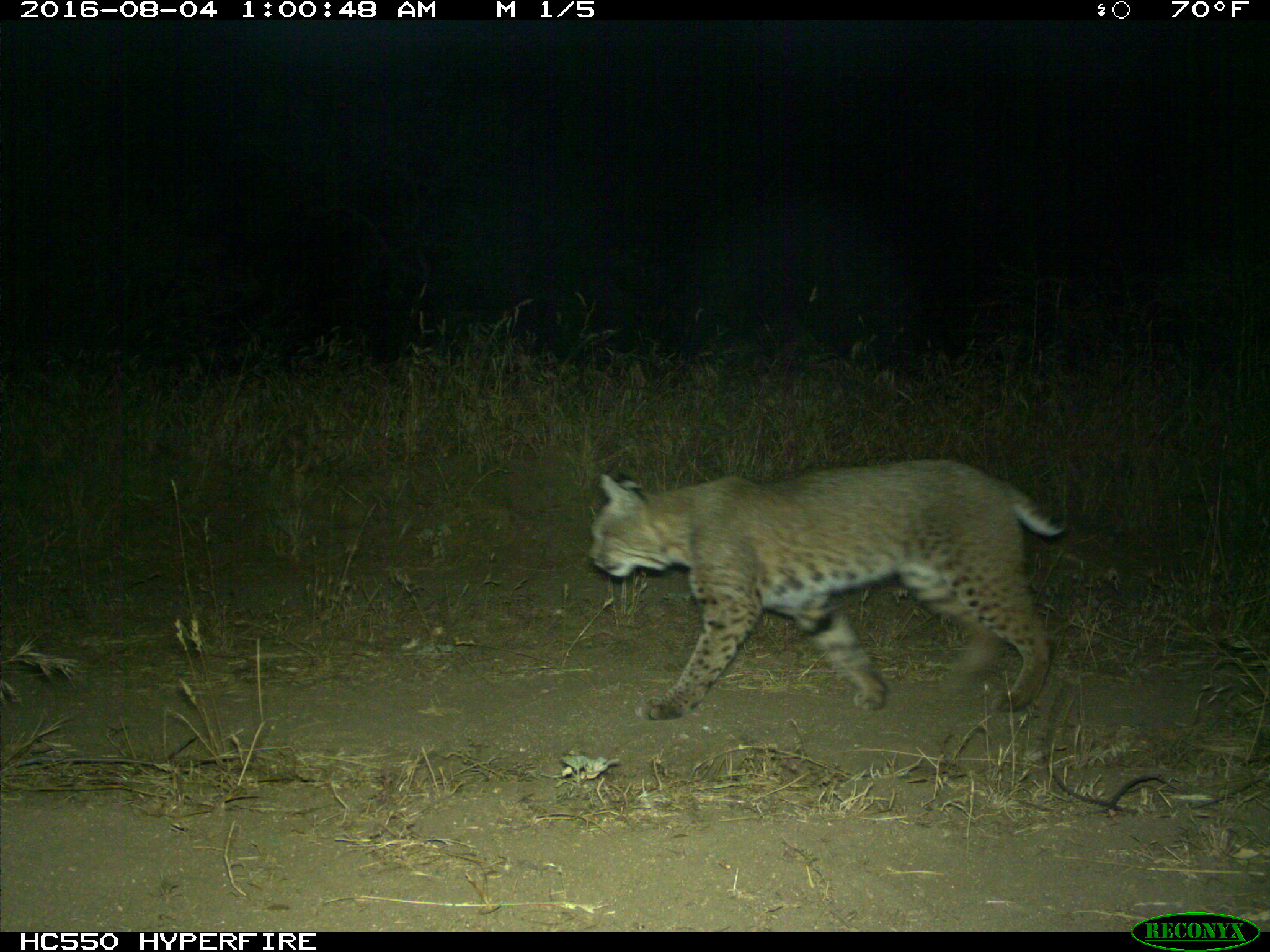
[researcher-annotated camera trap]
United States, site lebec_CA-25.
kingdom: Animalia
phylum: Chordata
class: Mammalia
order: Carnivora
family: Felidae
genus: Lynx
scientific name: Lynx rufus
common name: bobcat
Lynx rufus (bobcat).